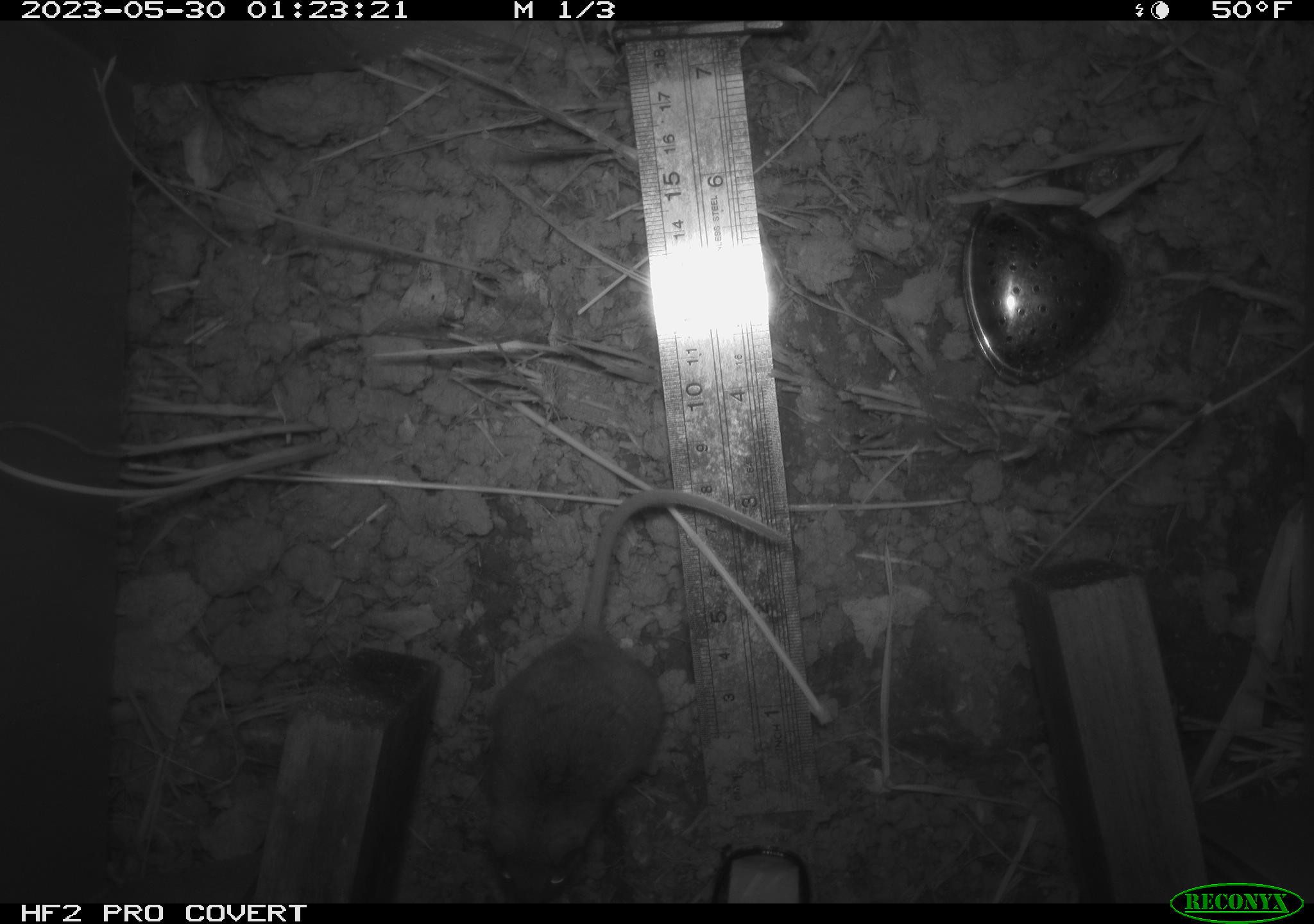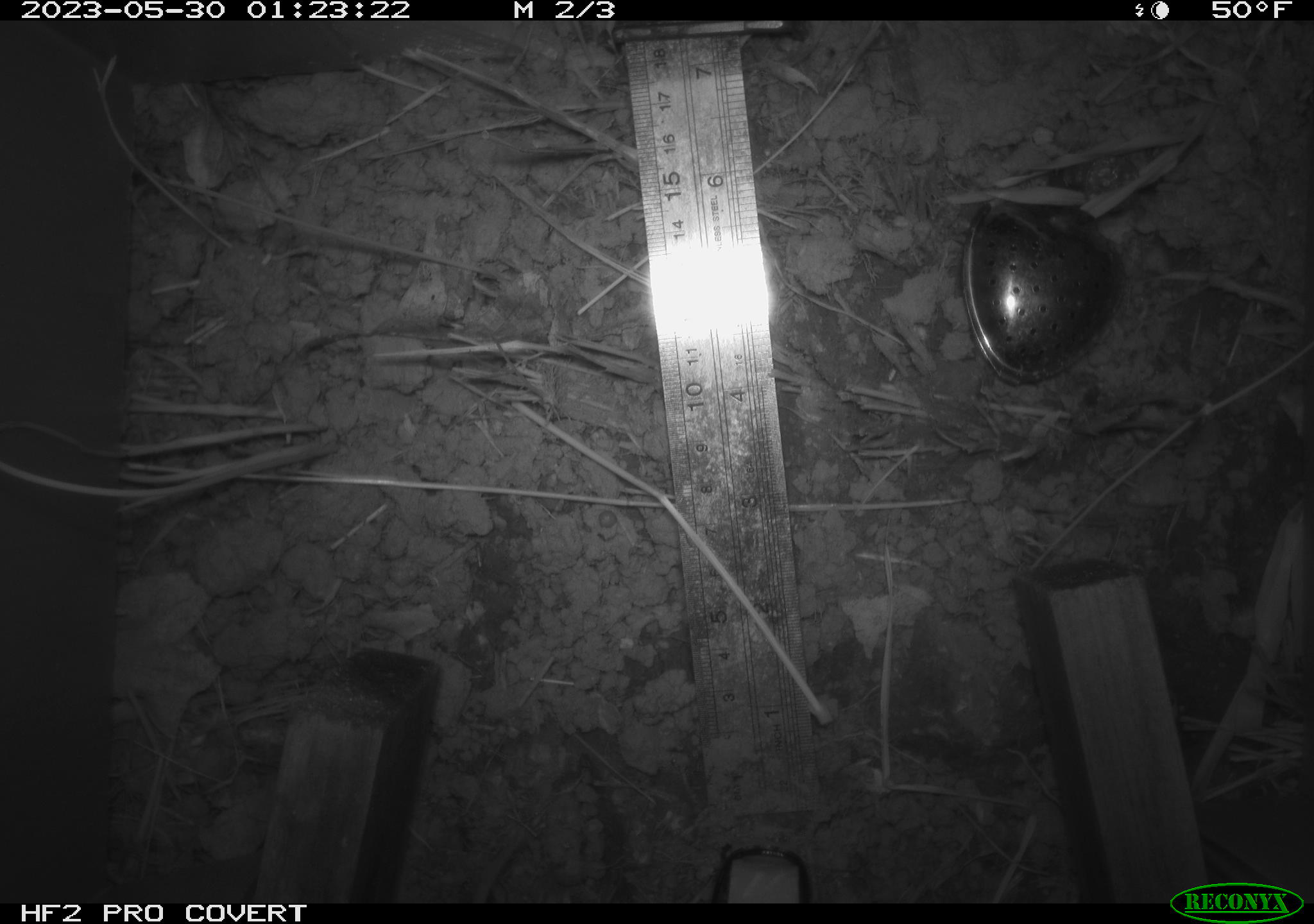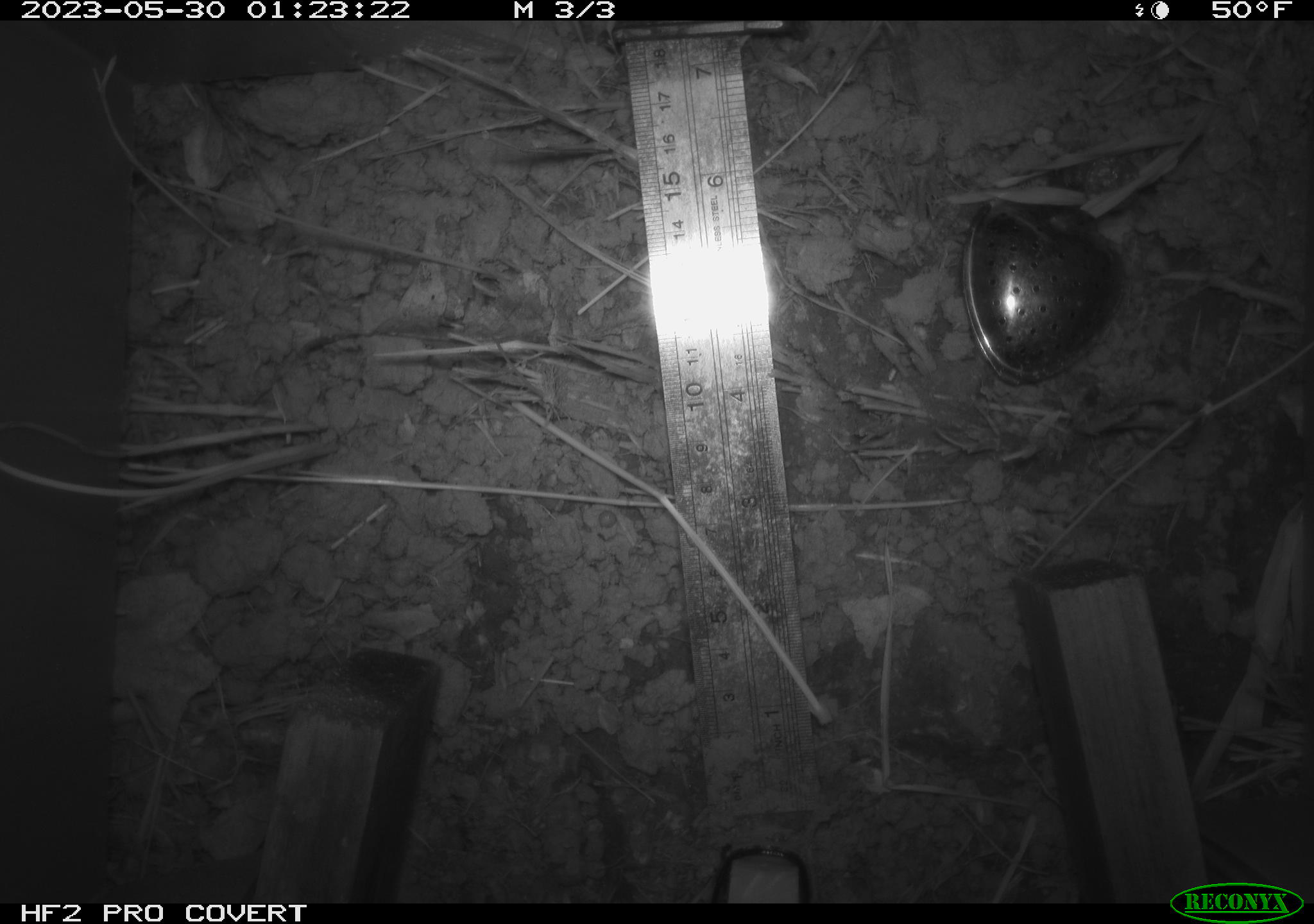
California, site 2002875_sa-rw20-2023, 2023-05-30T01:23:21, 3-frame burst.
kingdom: Animalia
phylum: Chordata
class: Mammalia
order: Rodentia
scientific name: Rodentia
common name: mouse species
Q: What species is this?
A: Mouse species (Rodentia).